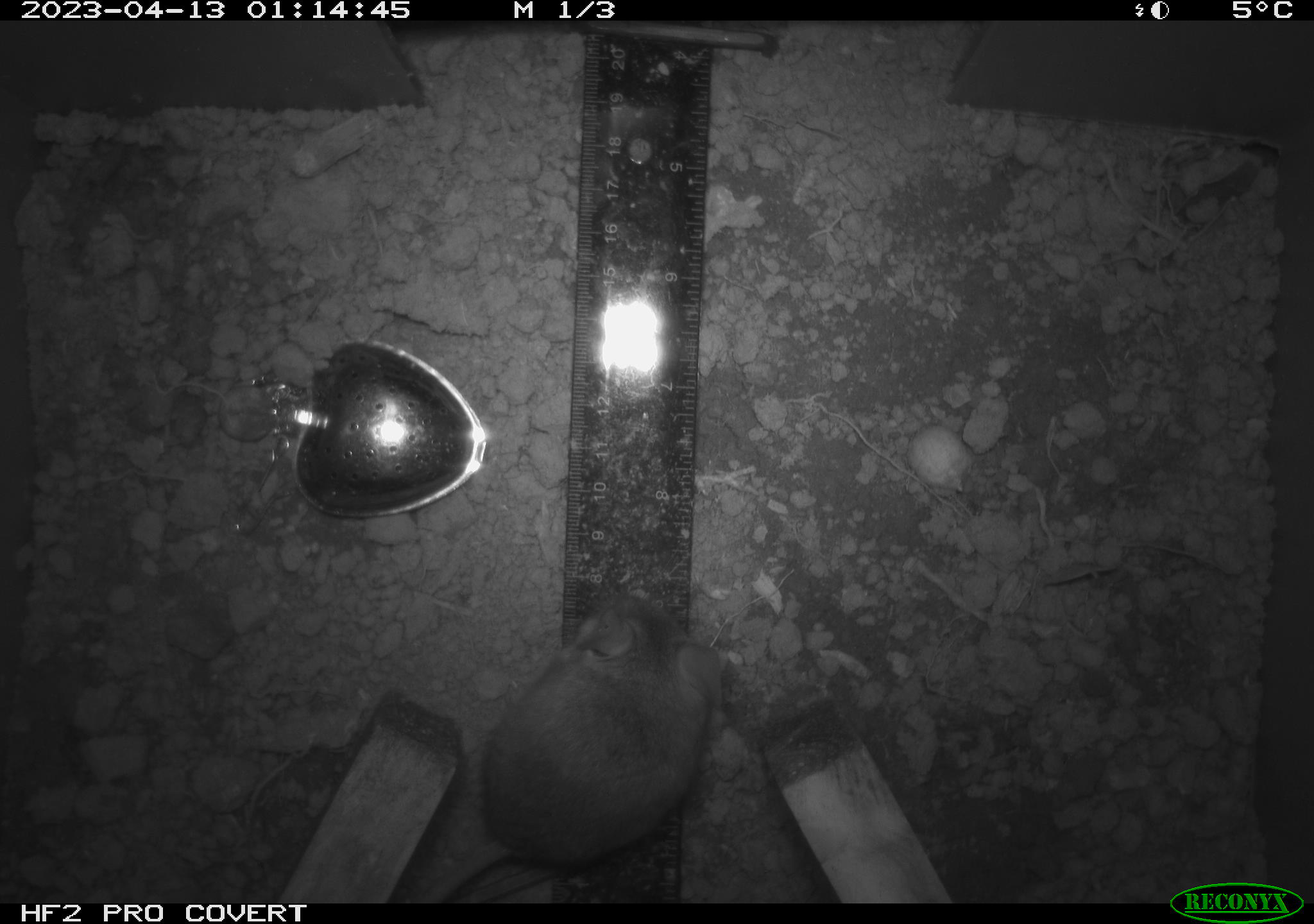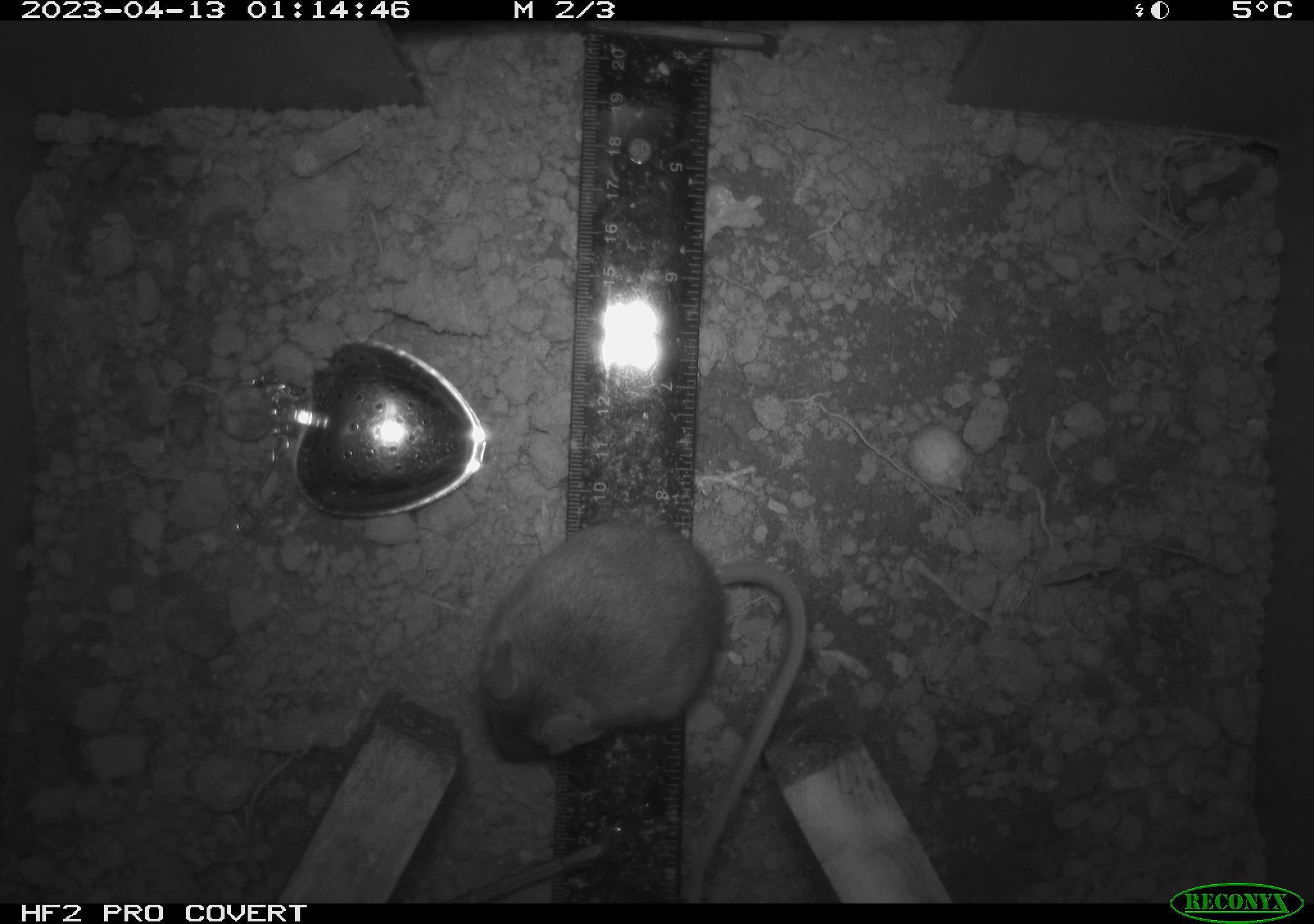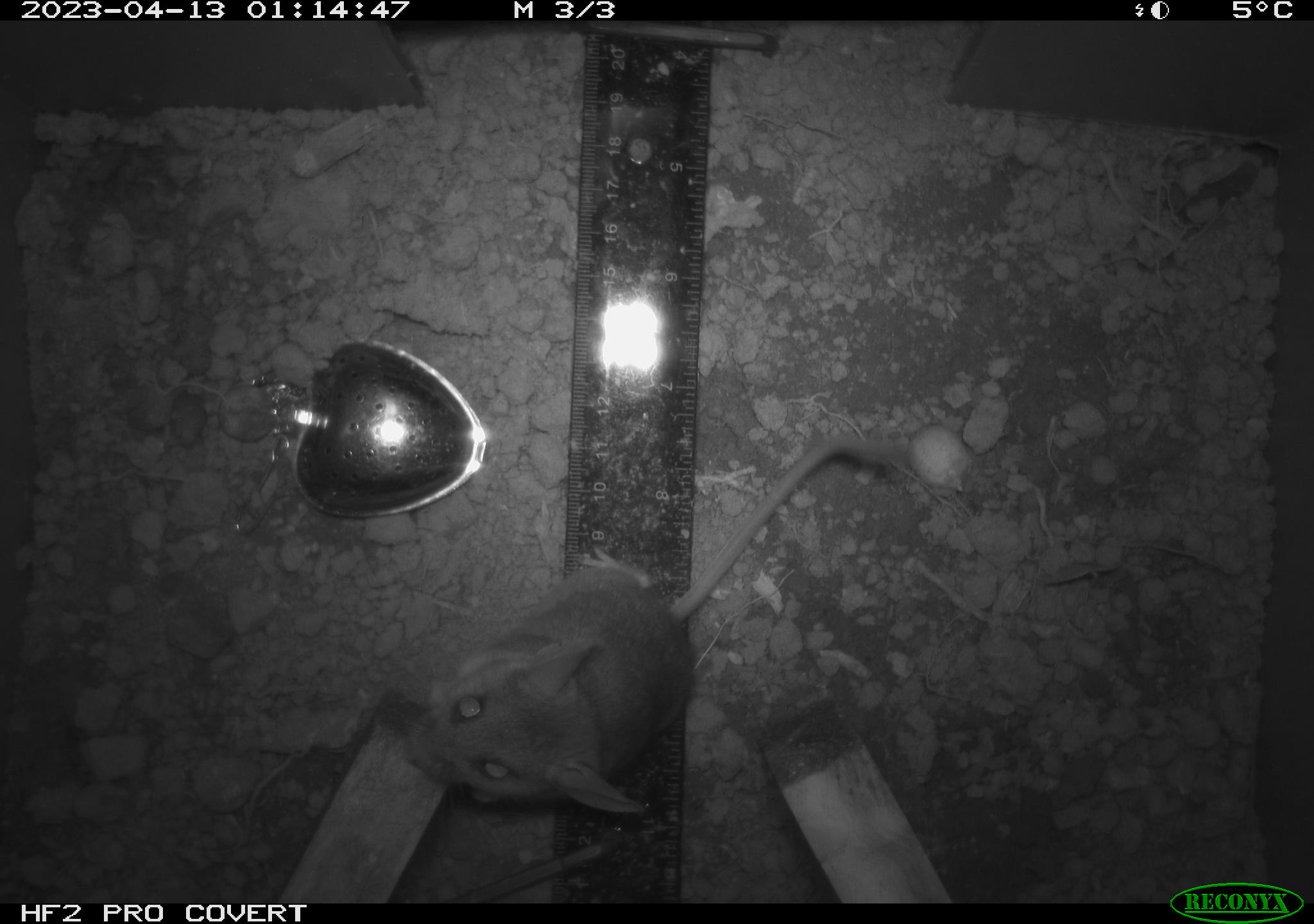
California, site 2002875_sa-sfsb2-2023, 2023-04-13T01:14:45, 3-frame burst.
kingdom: Animalia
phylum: Chordata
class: Mammalia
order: Rodentia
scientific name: Rodentia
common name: mouse species